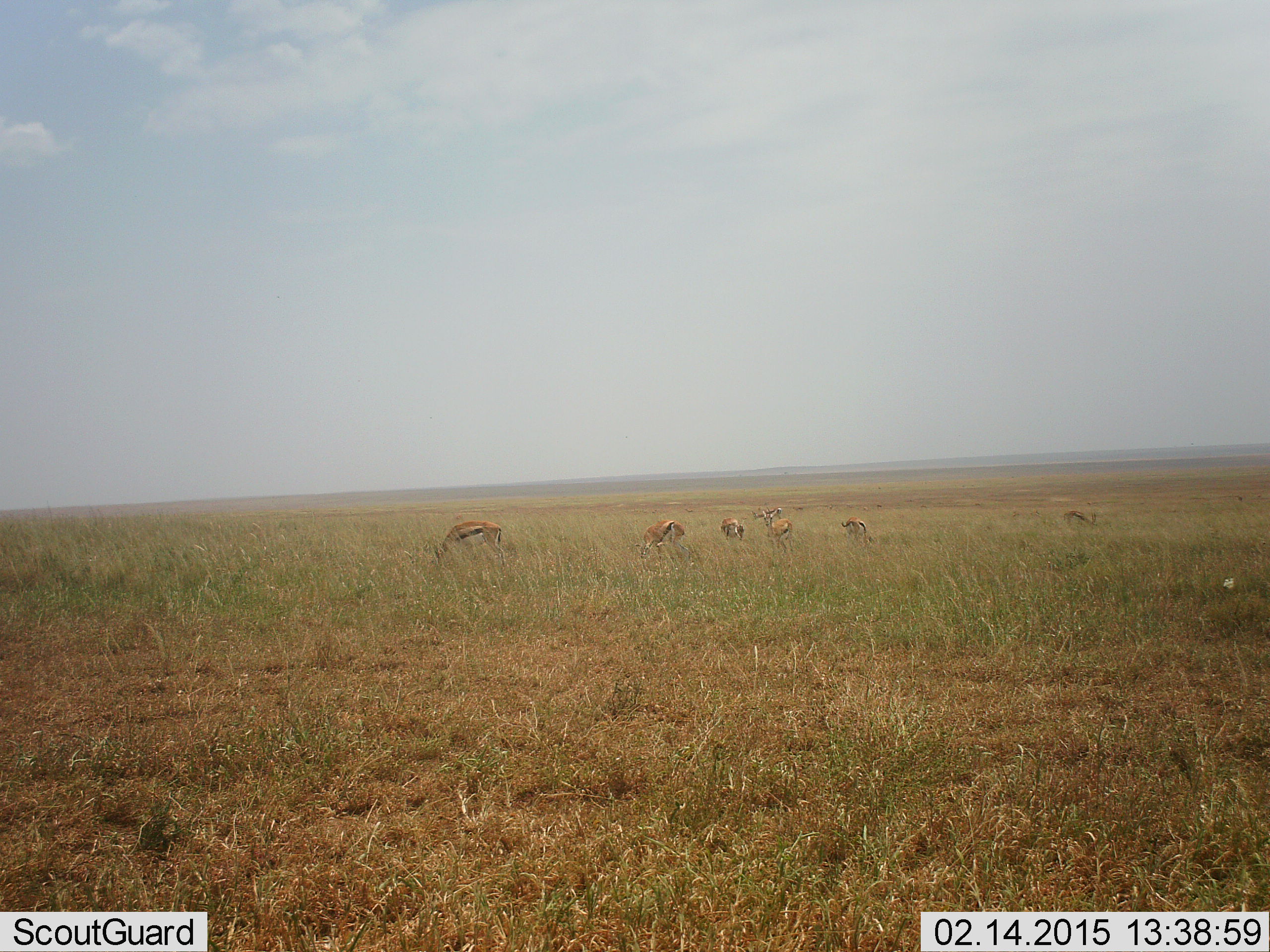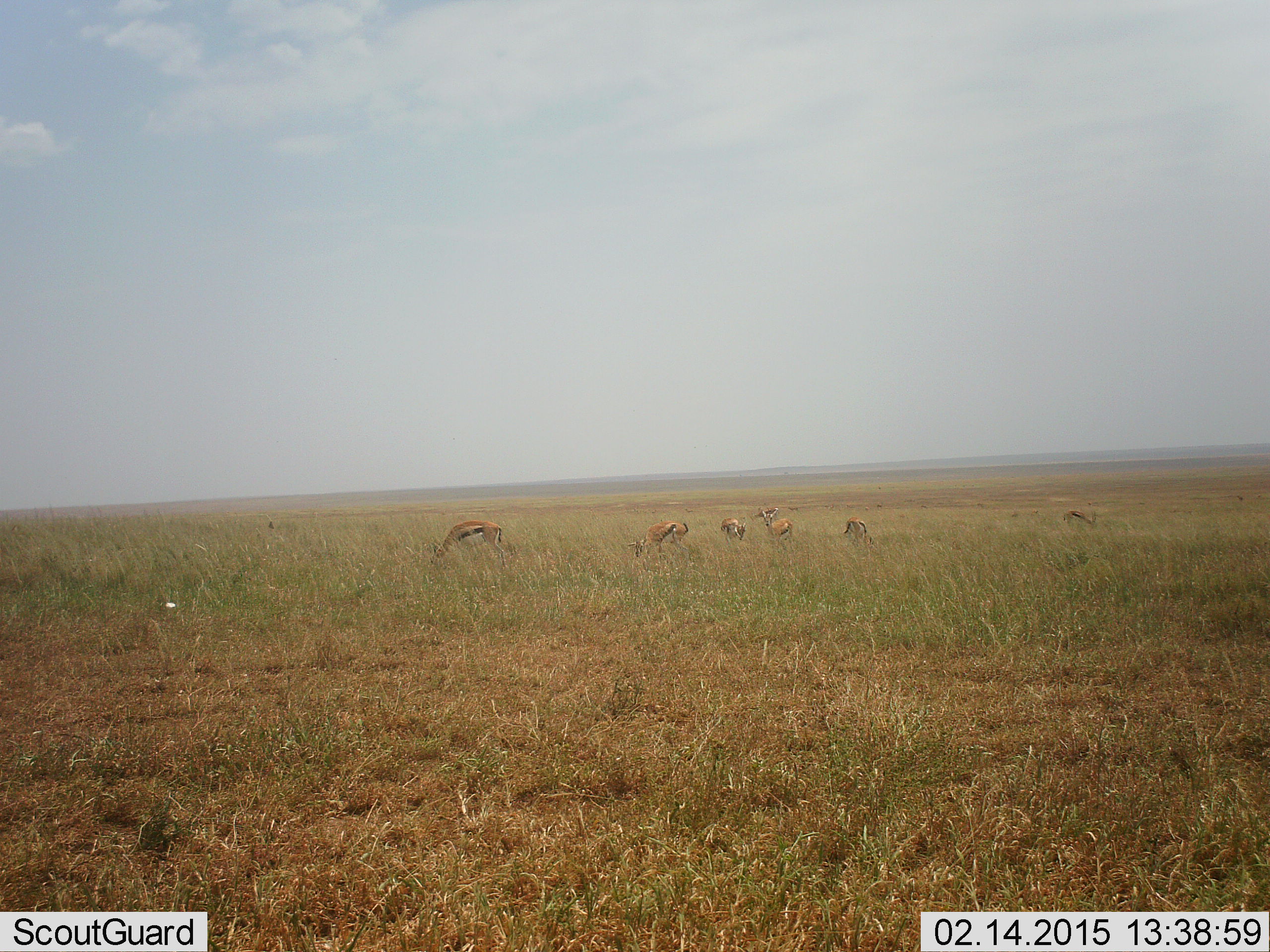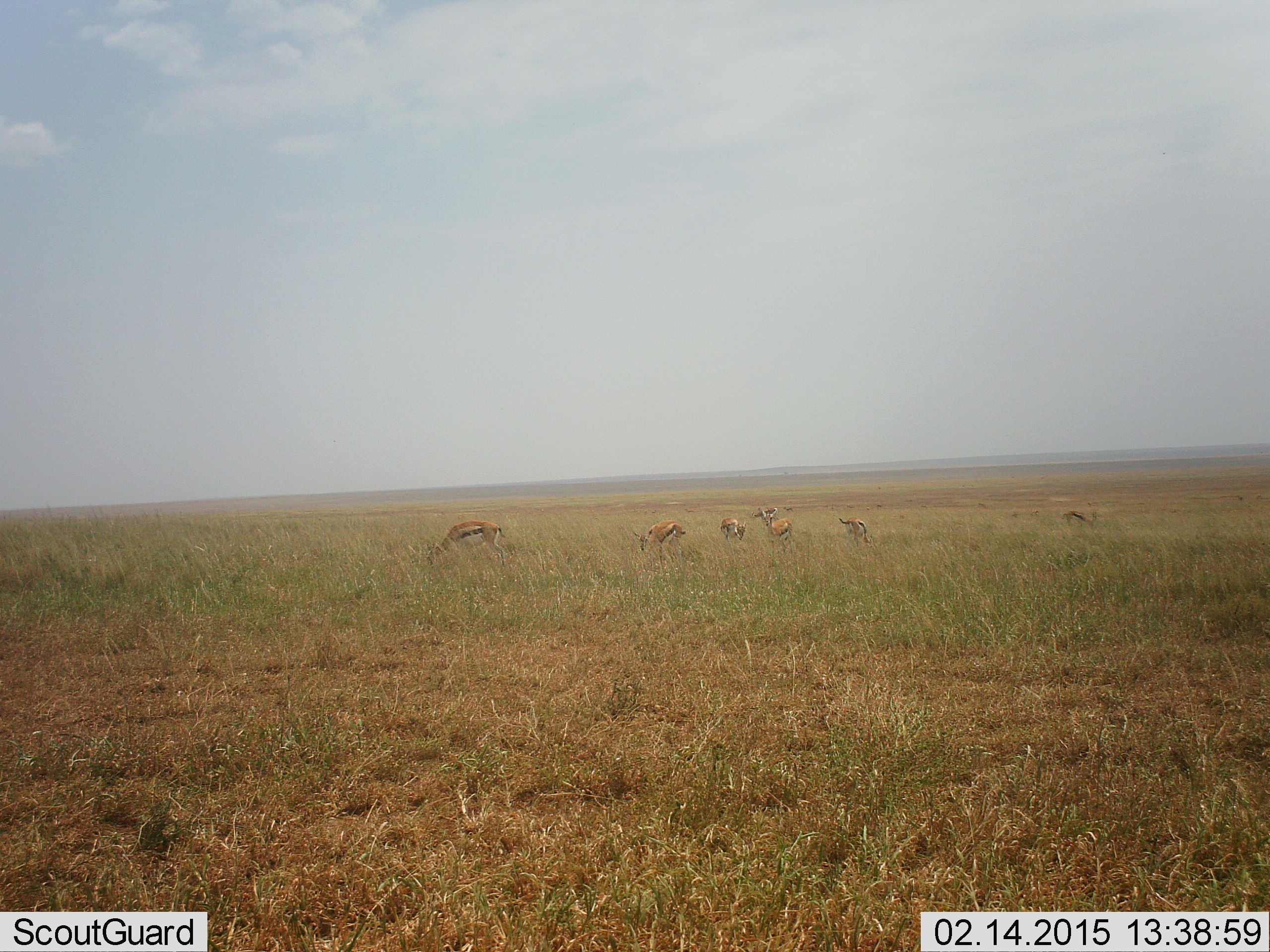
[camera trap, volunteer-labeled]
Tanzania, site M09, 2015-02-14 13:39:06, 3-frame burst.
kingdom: Animalia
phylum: Chordata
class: Mammalia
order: Artiodactyla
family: Bovidae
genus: Eudorcas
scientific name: Eudorcas thomsonii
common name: thomson's gazelle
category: gazellethomsons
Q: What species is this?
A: Gazellethomsons (thomson's gazelle) (Eudorcas thomsonii).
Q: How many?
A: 6.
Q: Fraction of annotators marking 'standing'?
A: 46%.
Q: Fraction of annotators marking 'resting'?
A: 0%.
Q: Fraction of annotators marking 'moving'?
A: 0%.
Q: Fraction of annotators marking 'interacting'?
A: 0%.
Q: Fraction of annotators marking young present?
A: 0%.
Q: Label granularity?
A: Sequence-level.